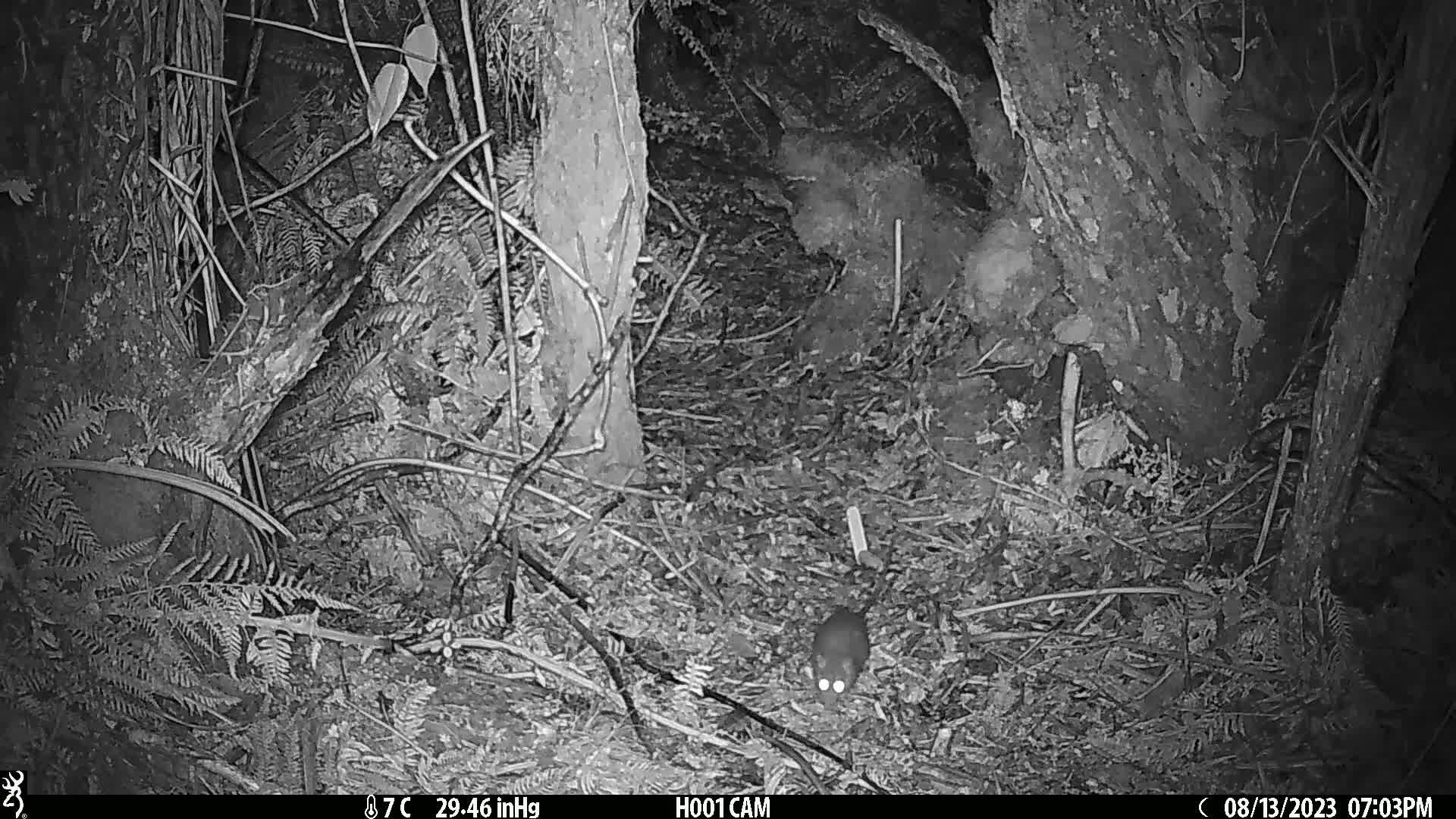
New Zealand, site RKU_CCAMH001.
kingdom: Animalia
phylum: Chordata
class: Mammalia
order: Rodentia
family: Muridae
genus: Rattus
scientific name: Rattus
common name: rat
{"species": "rat (Rattus)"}